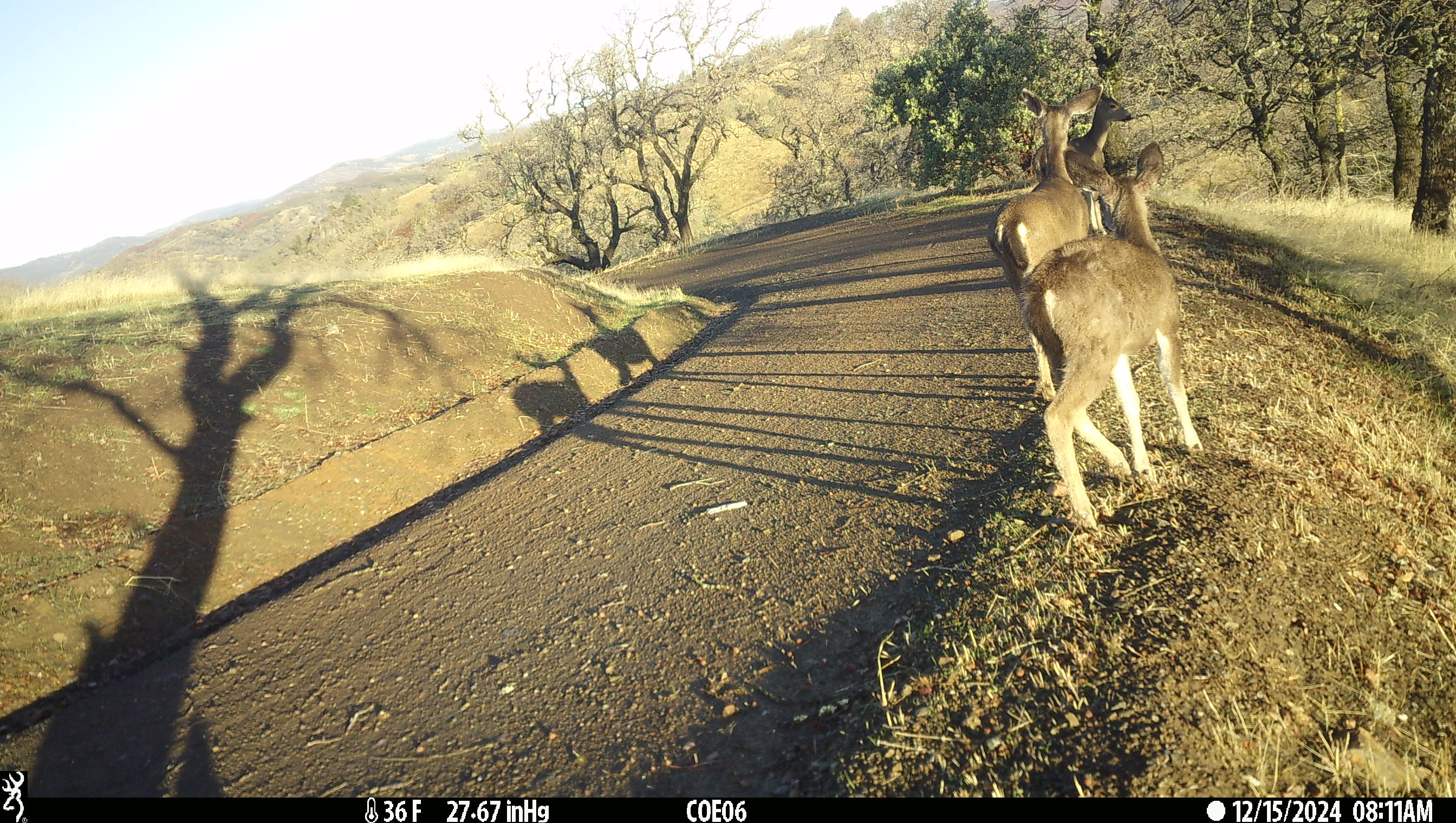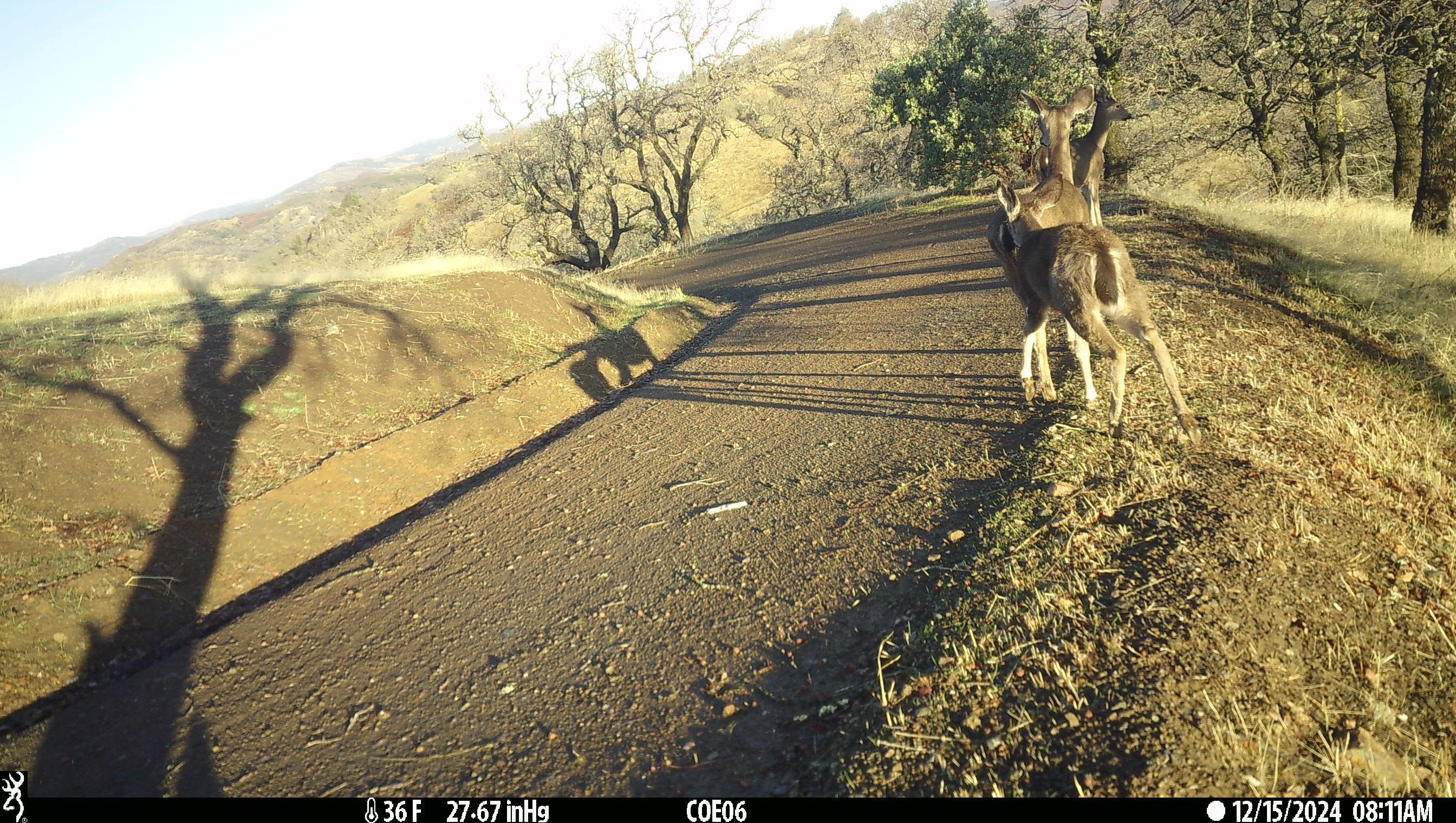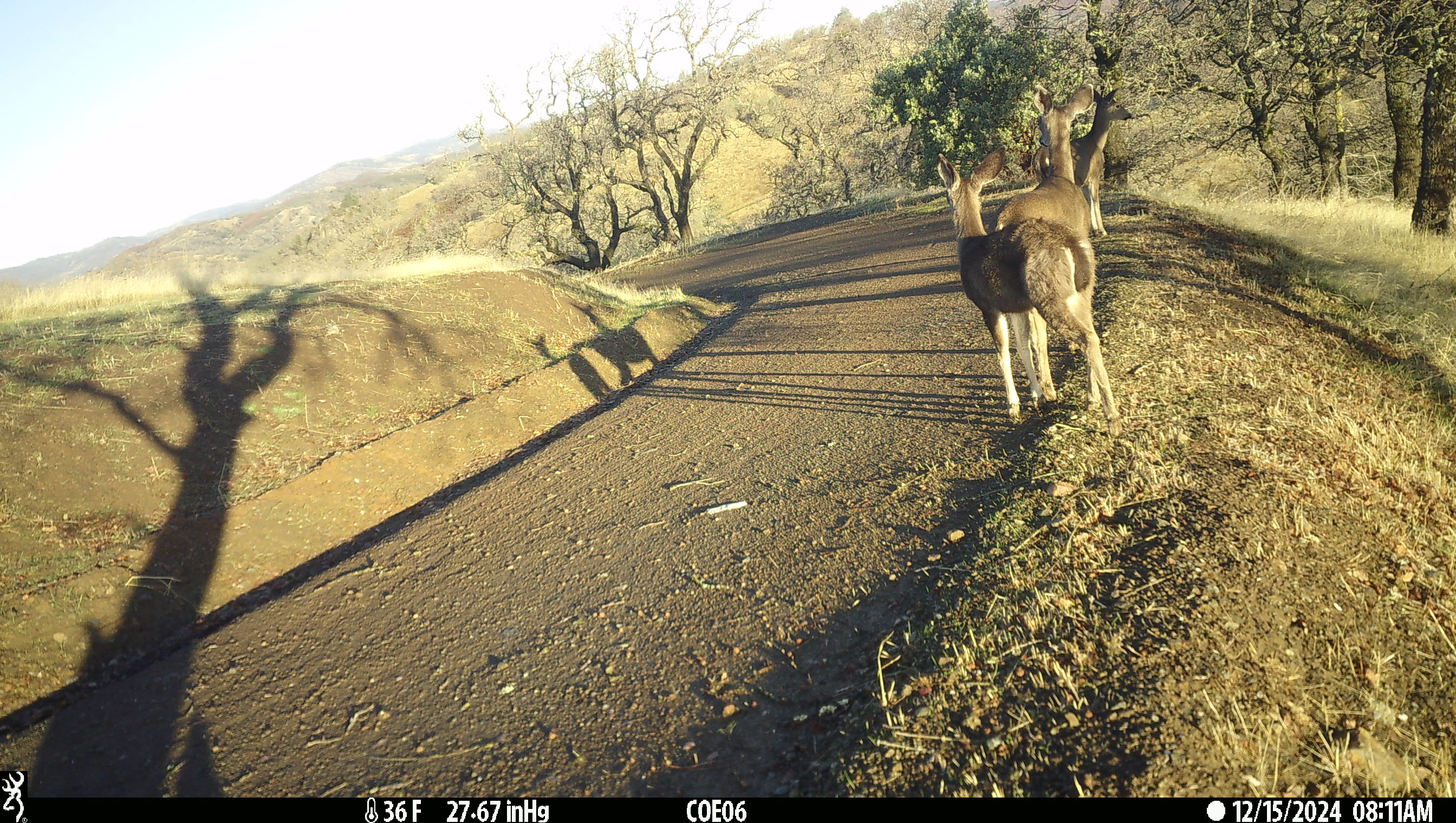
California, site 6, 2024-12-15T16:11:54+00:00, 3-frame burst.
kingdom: Animalia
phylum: Chordata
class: Mammalia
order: Artiodactyla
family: Cervidae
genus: Odocoileus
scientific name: Odocoileus hemionus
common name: mule deer